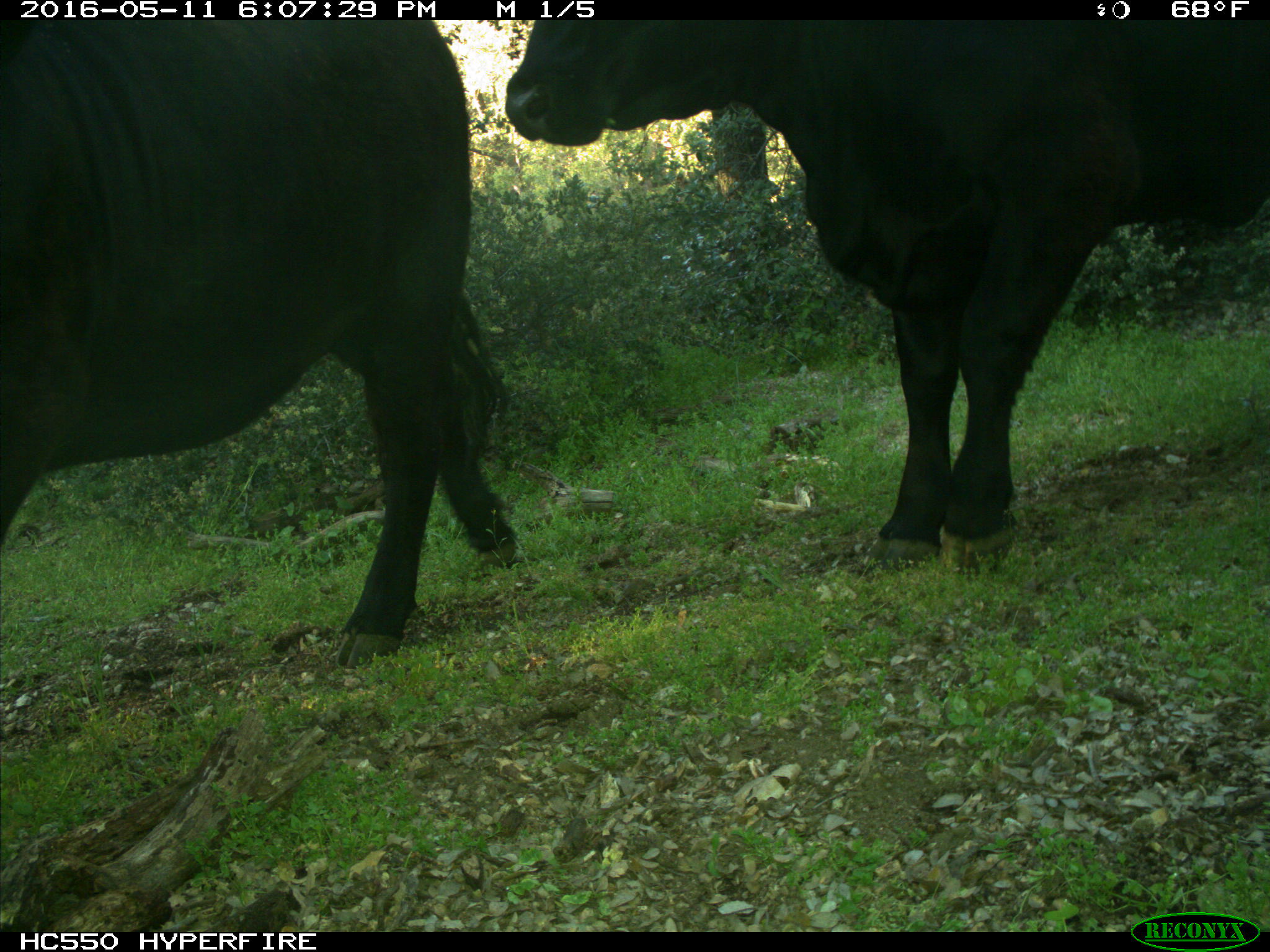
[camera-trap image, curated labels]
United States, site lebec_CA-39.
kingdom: Animalia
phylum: Chordata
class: Mammalia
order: Artiodactyla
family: Bovidae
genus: Bos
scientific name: Bos taurus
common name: domestic cow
Bos taurus (domestic cow).